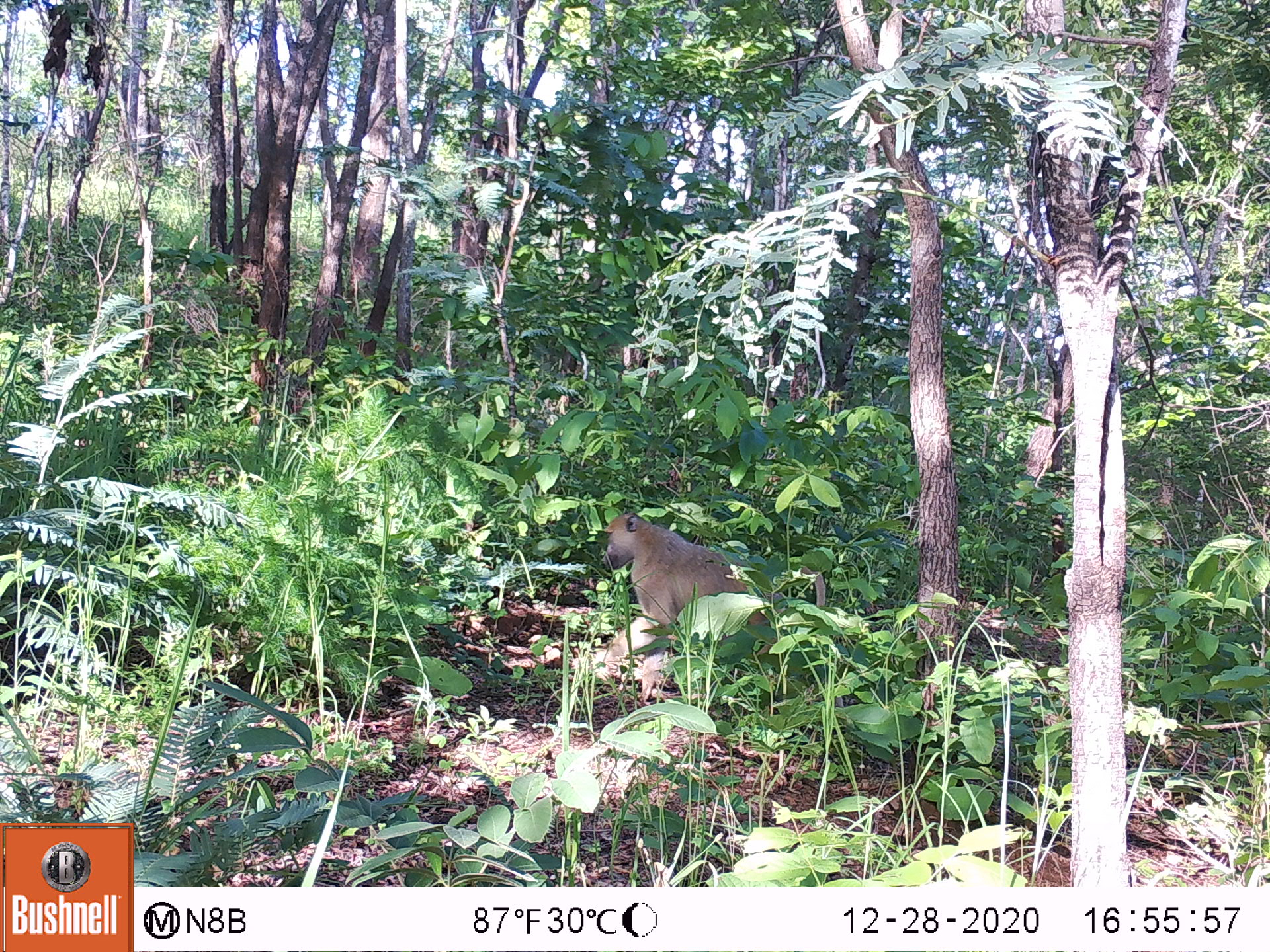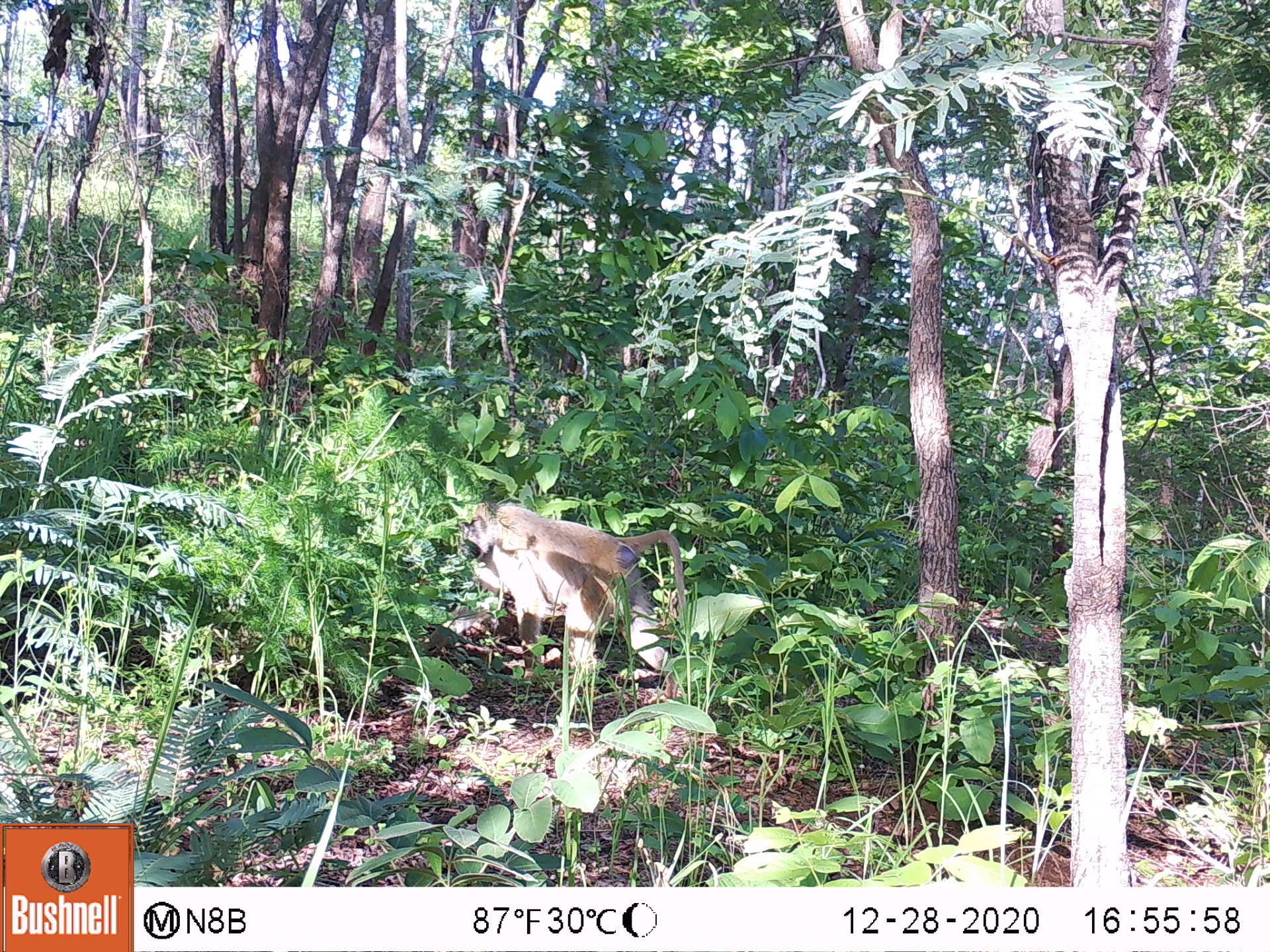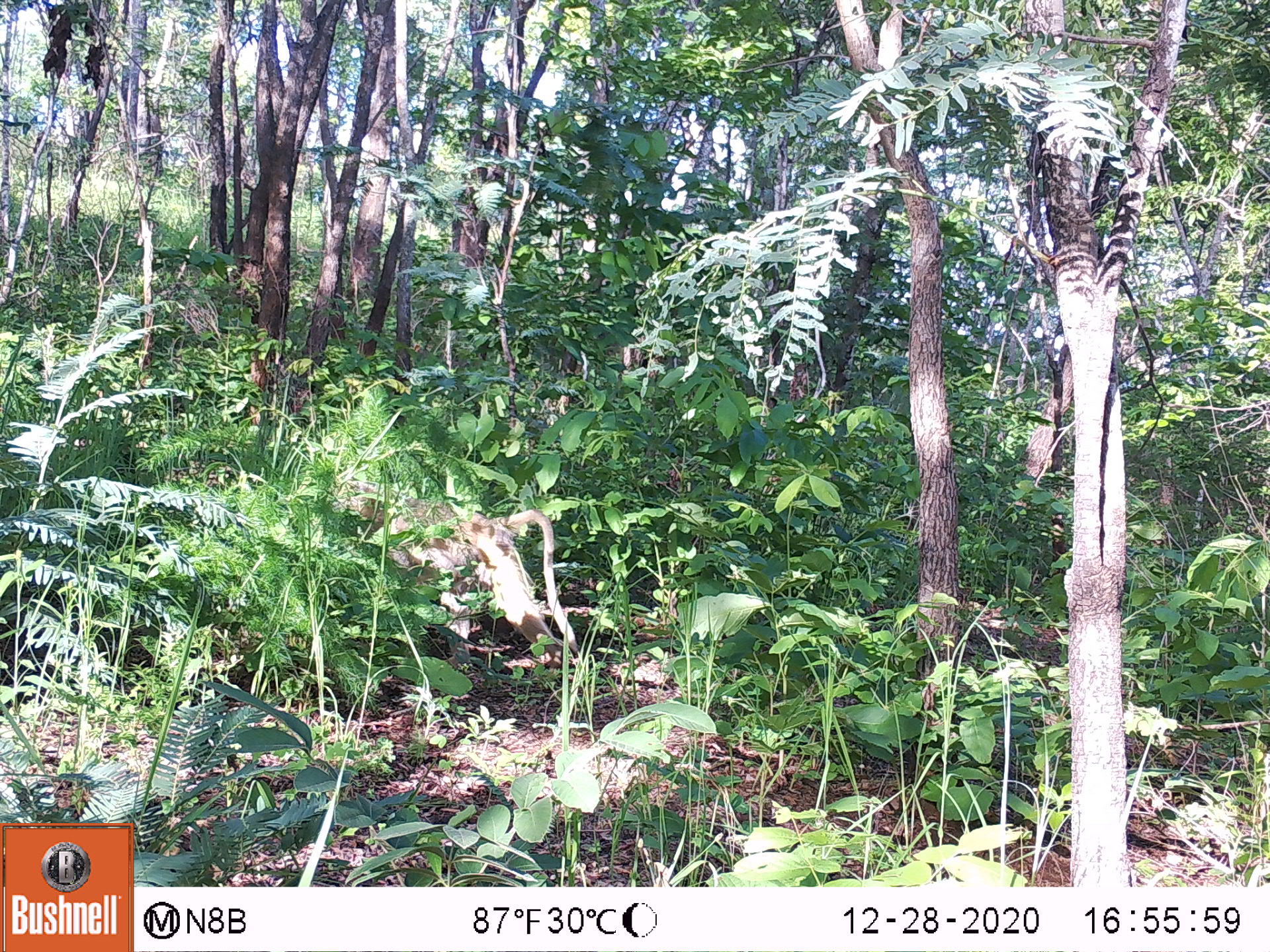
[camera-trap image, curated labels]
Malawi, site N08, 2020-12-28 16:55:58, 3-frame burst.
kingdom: Animalia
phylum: Chordata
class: Mammalia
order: Primates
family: Cercopithecidae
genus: Papio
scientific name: Papio cynocephalus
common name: yellow baboon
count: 1